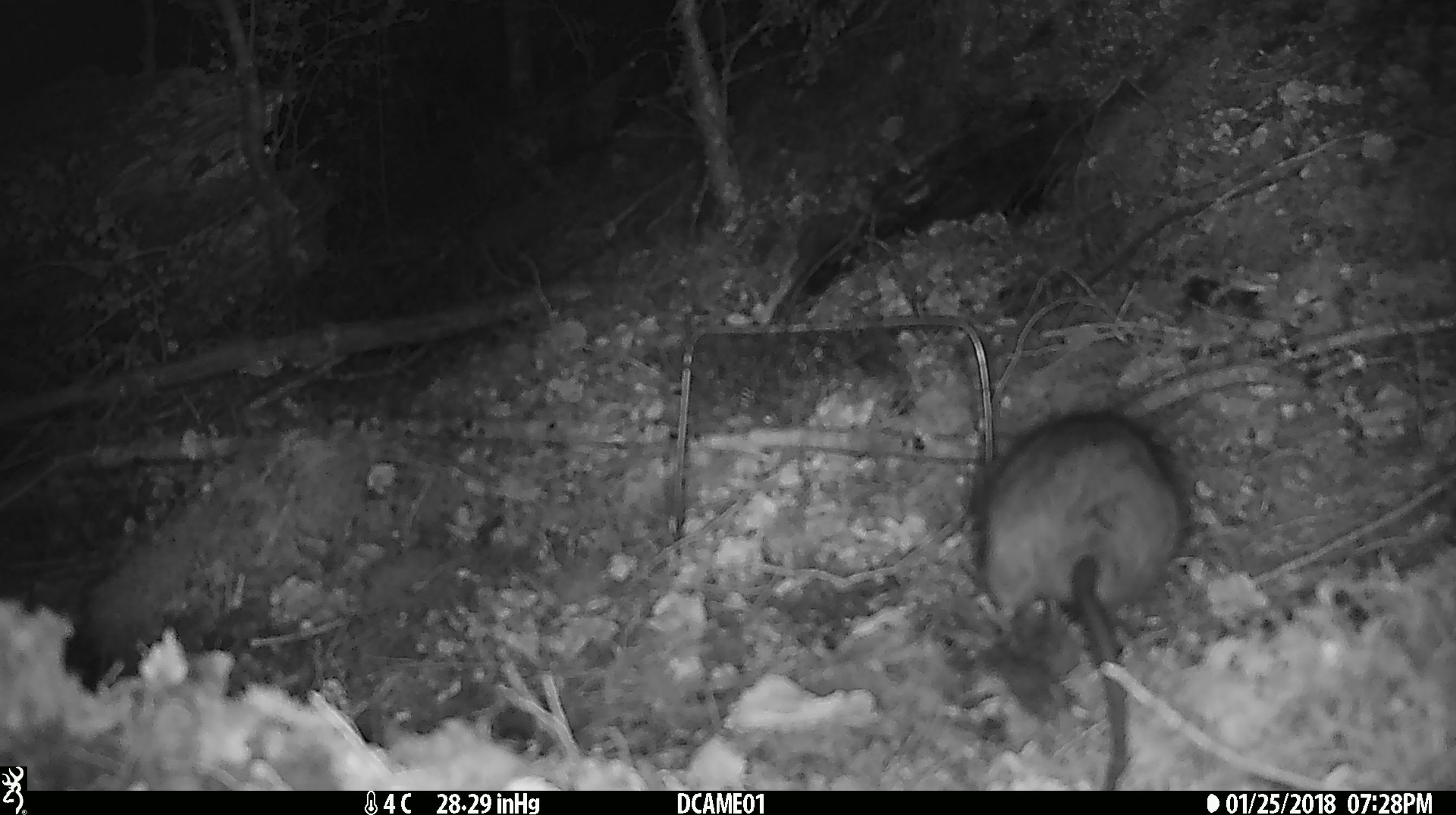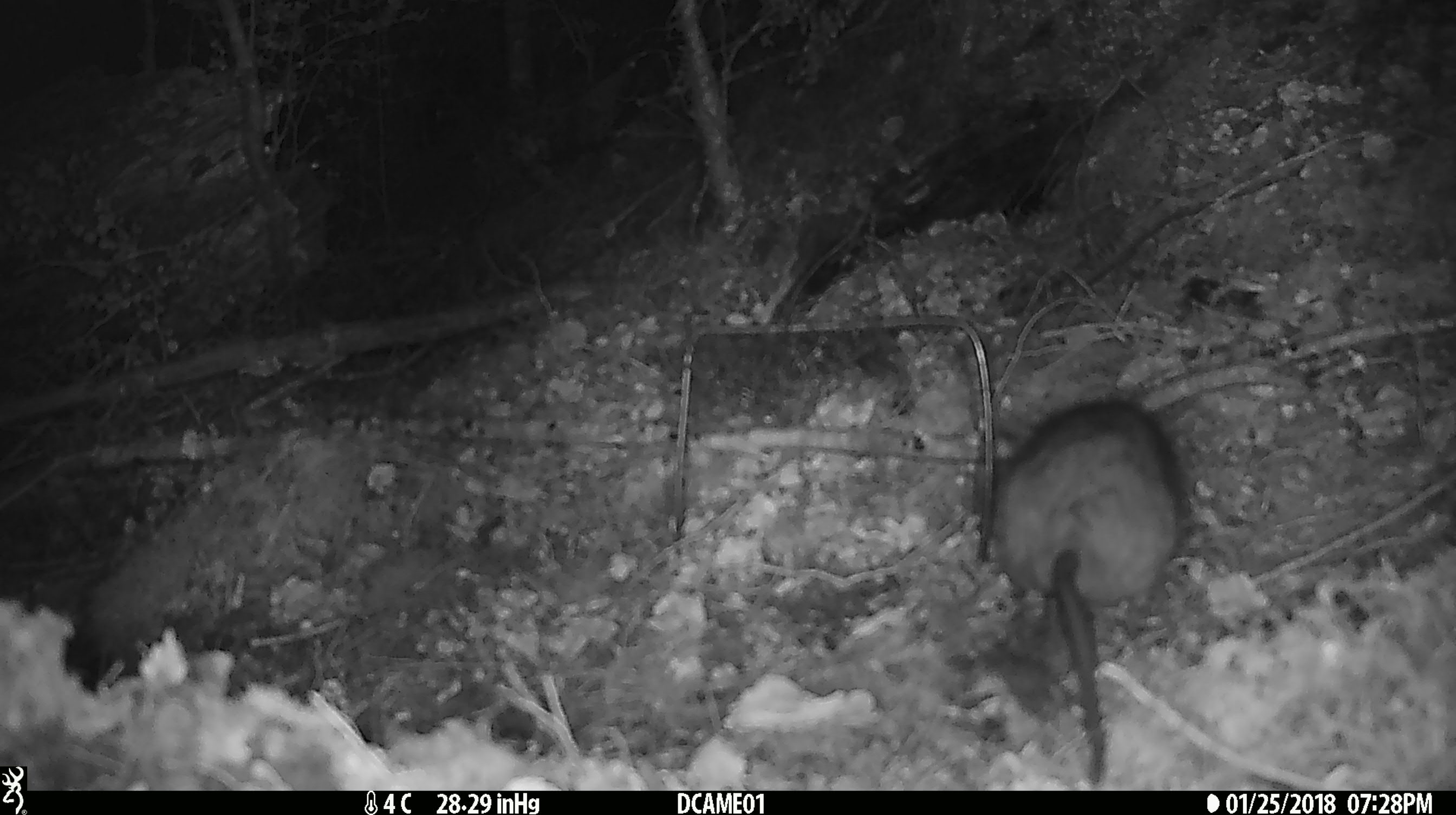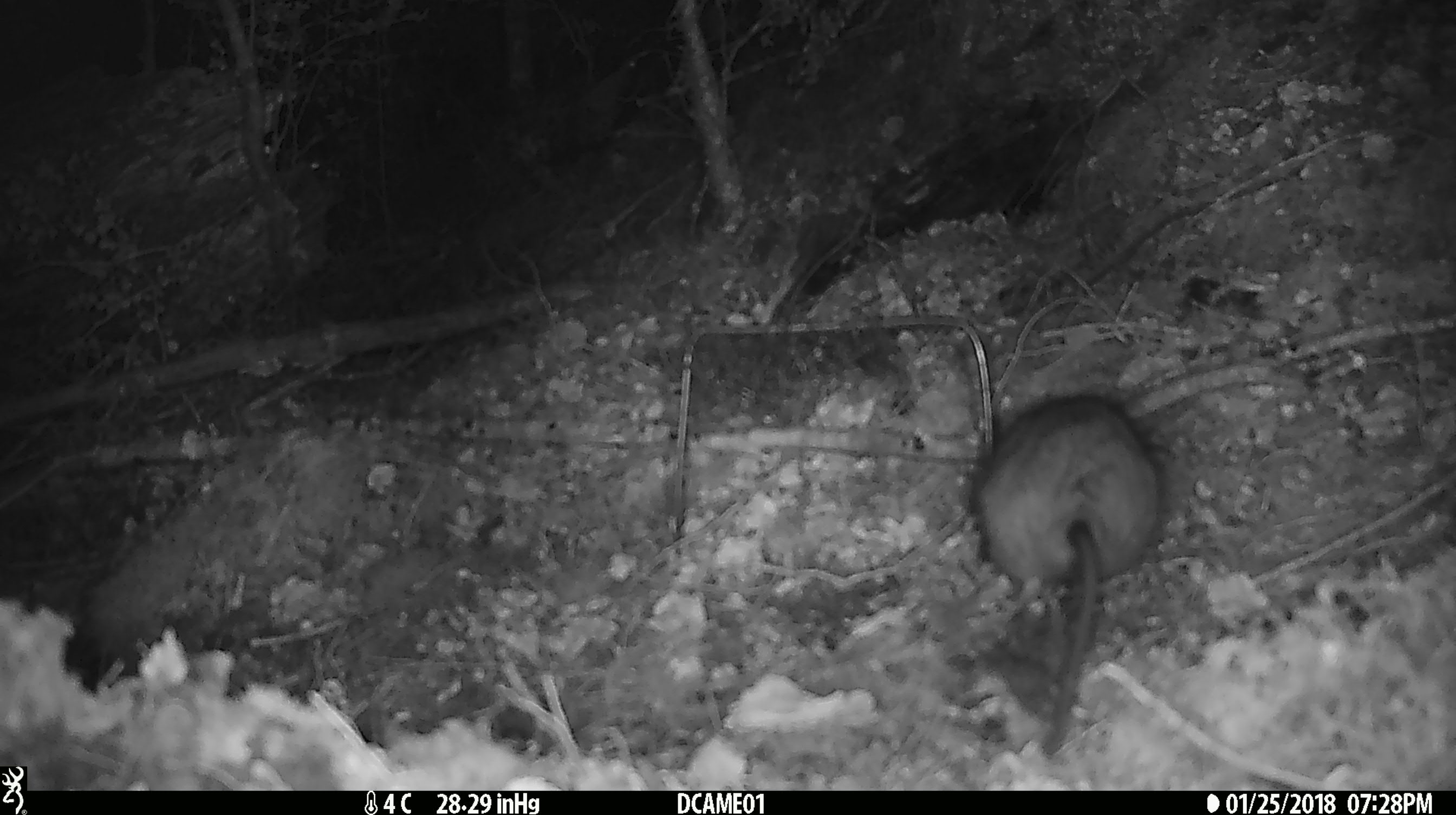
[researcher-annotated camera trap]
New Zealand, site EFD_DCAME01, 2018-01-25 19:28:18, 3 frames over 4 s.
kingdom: Animalia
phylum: Chordata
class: Mammalia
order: Rodentia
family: Muridae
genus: Rattus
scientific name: Rattus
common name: rat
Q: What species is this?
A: Rat (Rattus).